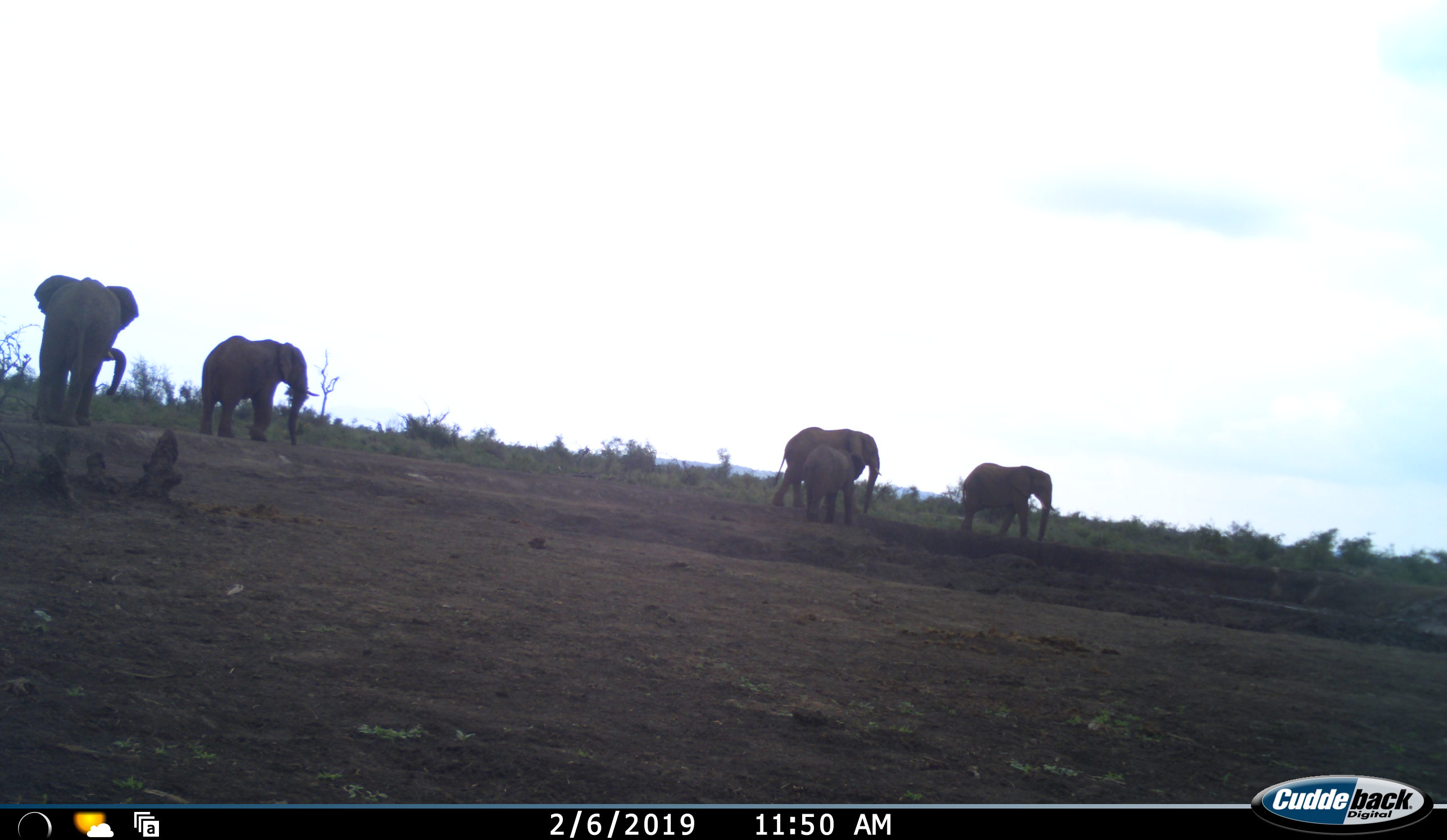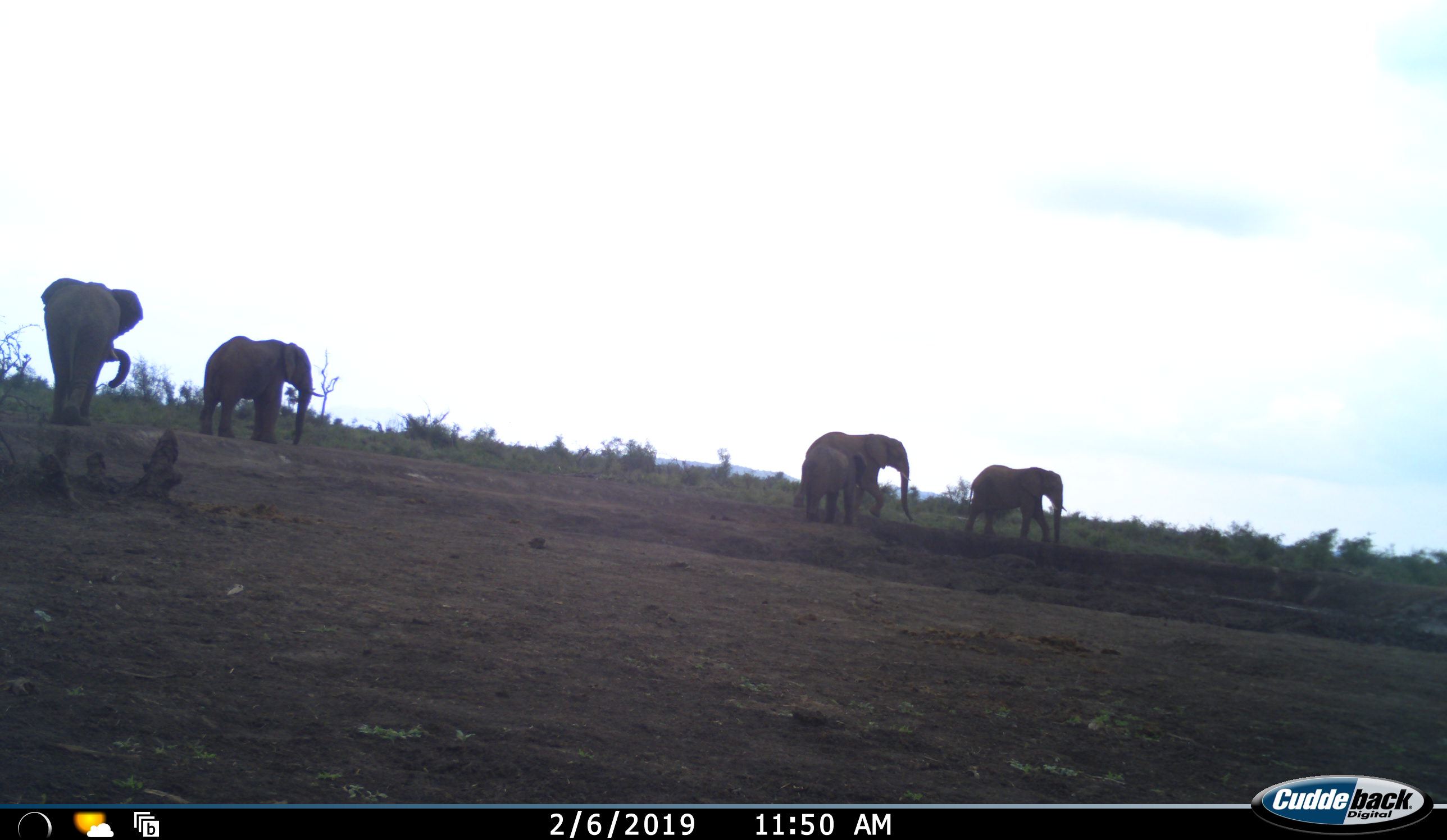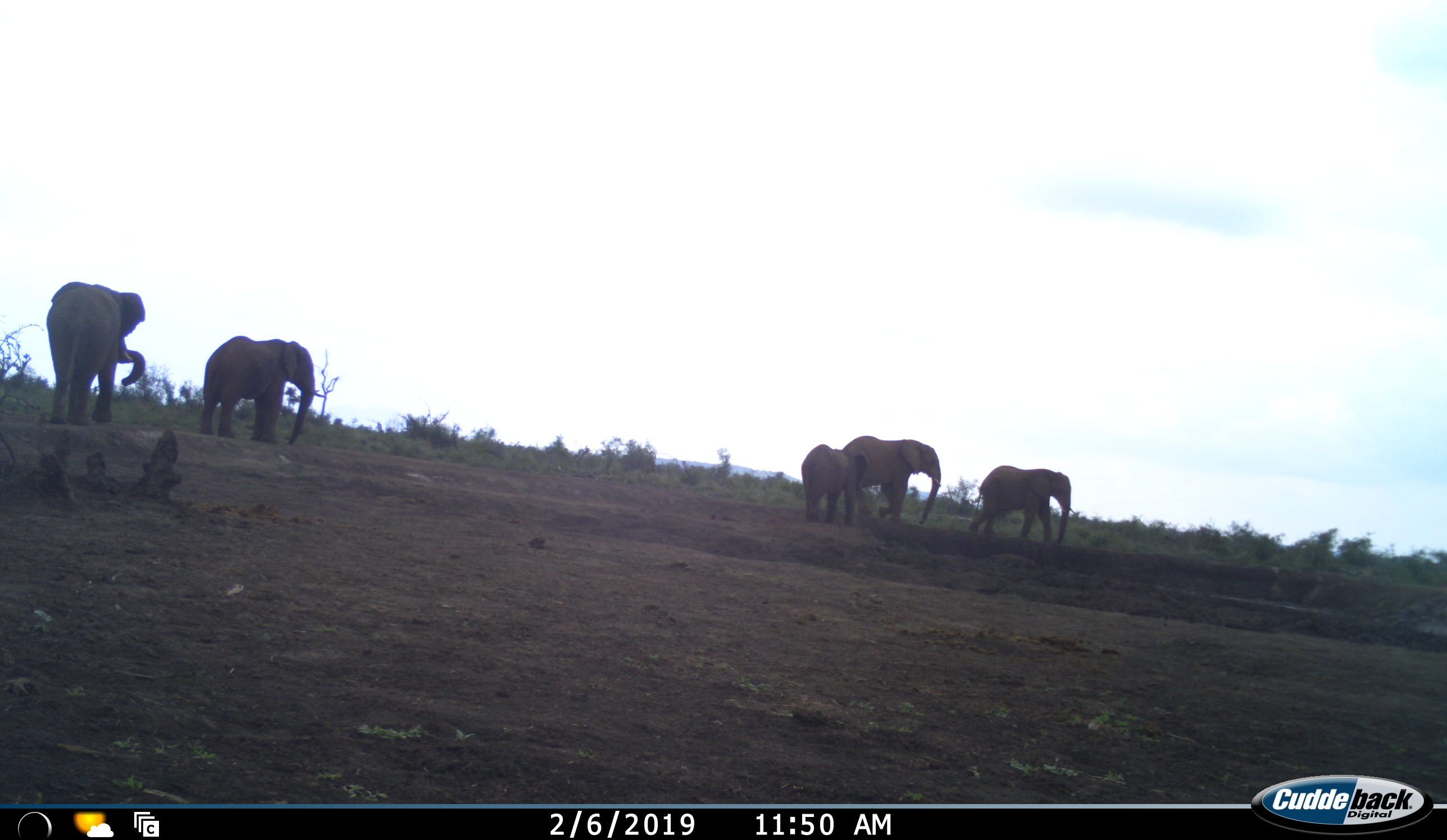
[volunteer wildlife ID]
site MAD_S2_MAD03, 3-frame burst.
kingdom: Animalia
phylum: Chordata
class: Mammalia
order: Proboscidea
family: Elephantidae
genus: Loxodonta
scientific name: Loxodonta africana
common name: african bush elephant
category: elephant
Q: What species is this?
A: Elephant (african bush elephant) (Loxodonta africana).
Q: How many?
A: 5.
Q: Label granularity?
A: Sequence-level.